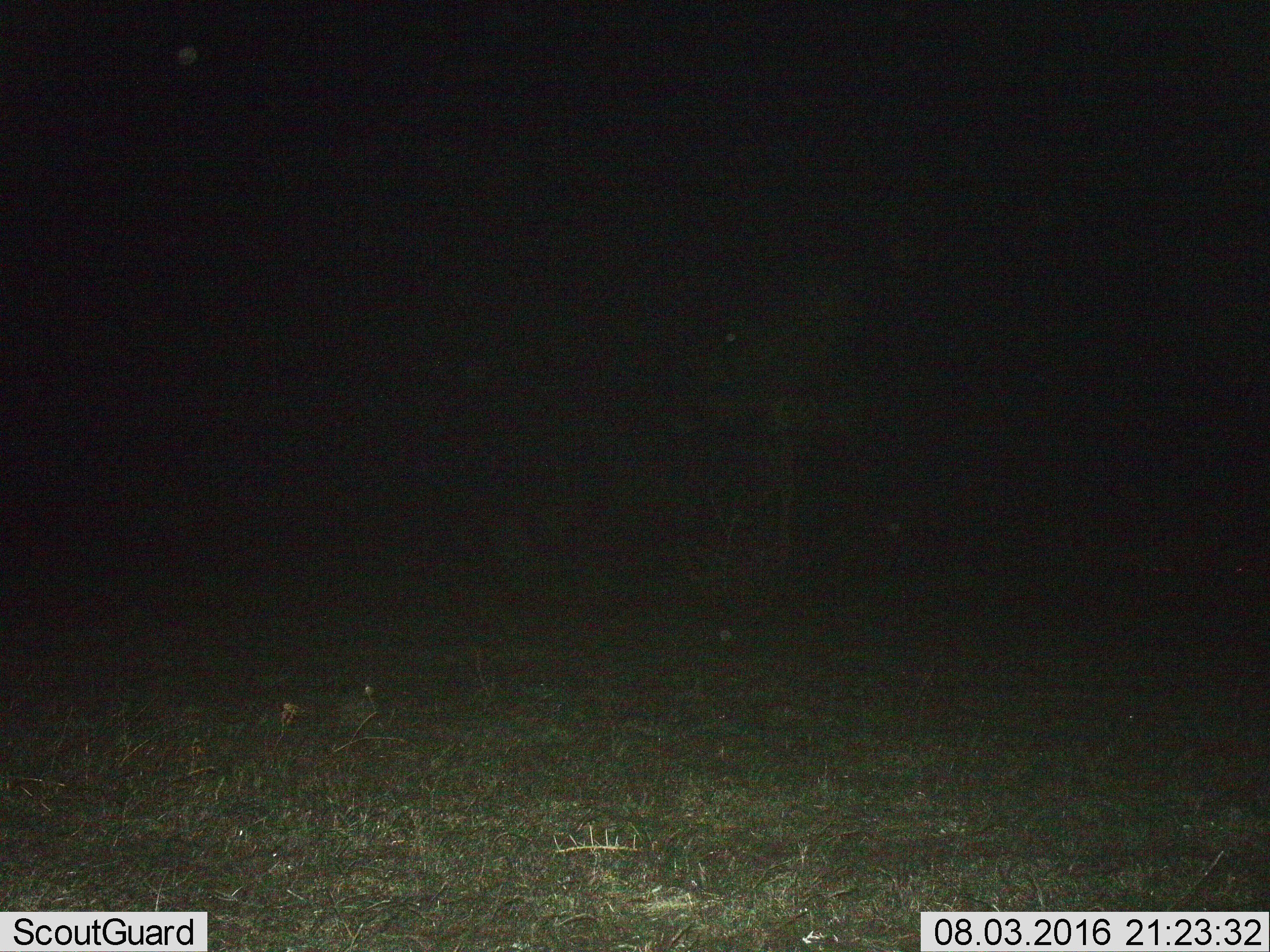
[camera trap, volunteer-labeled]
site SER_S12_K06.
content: unidentified animal